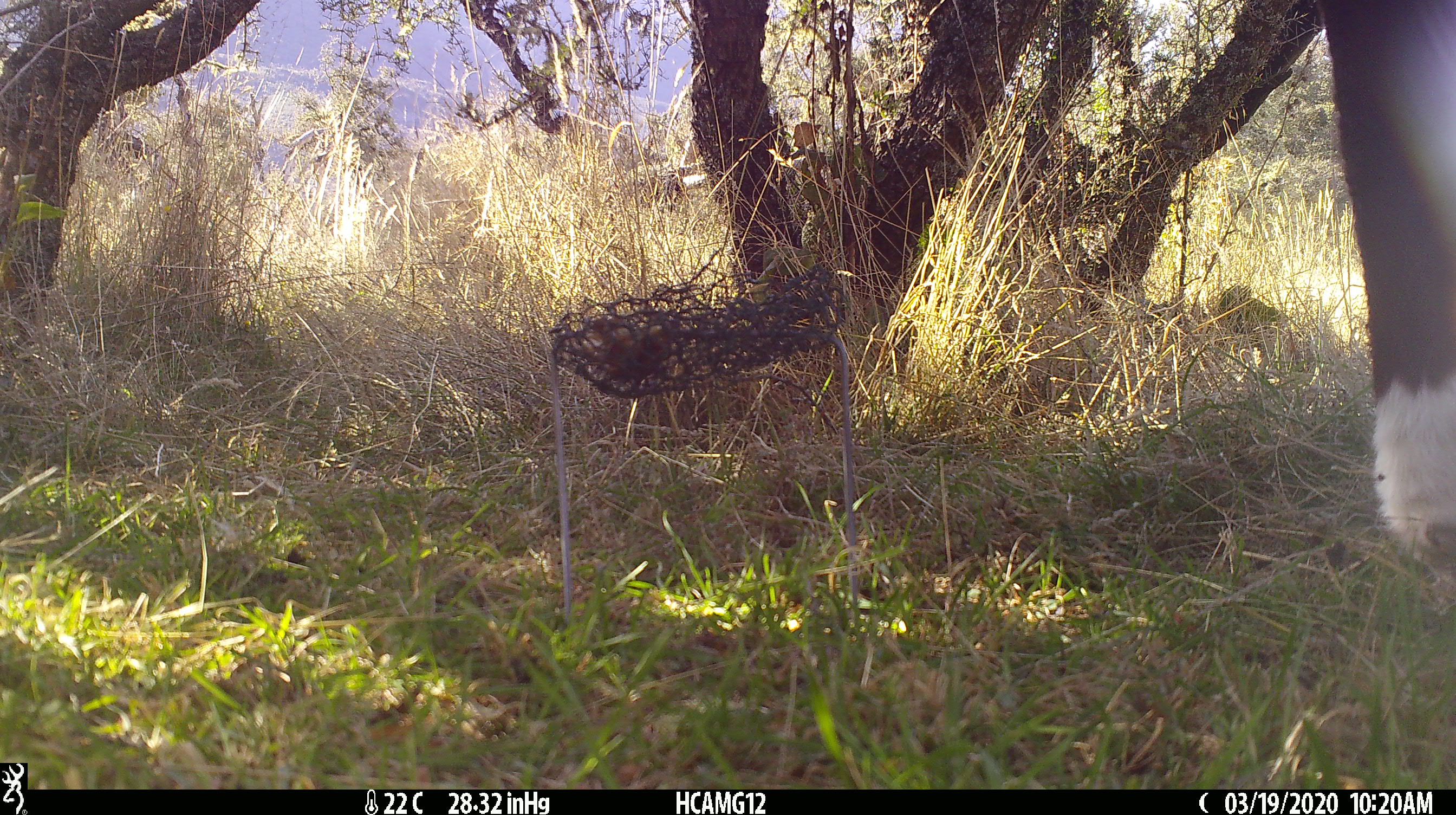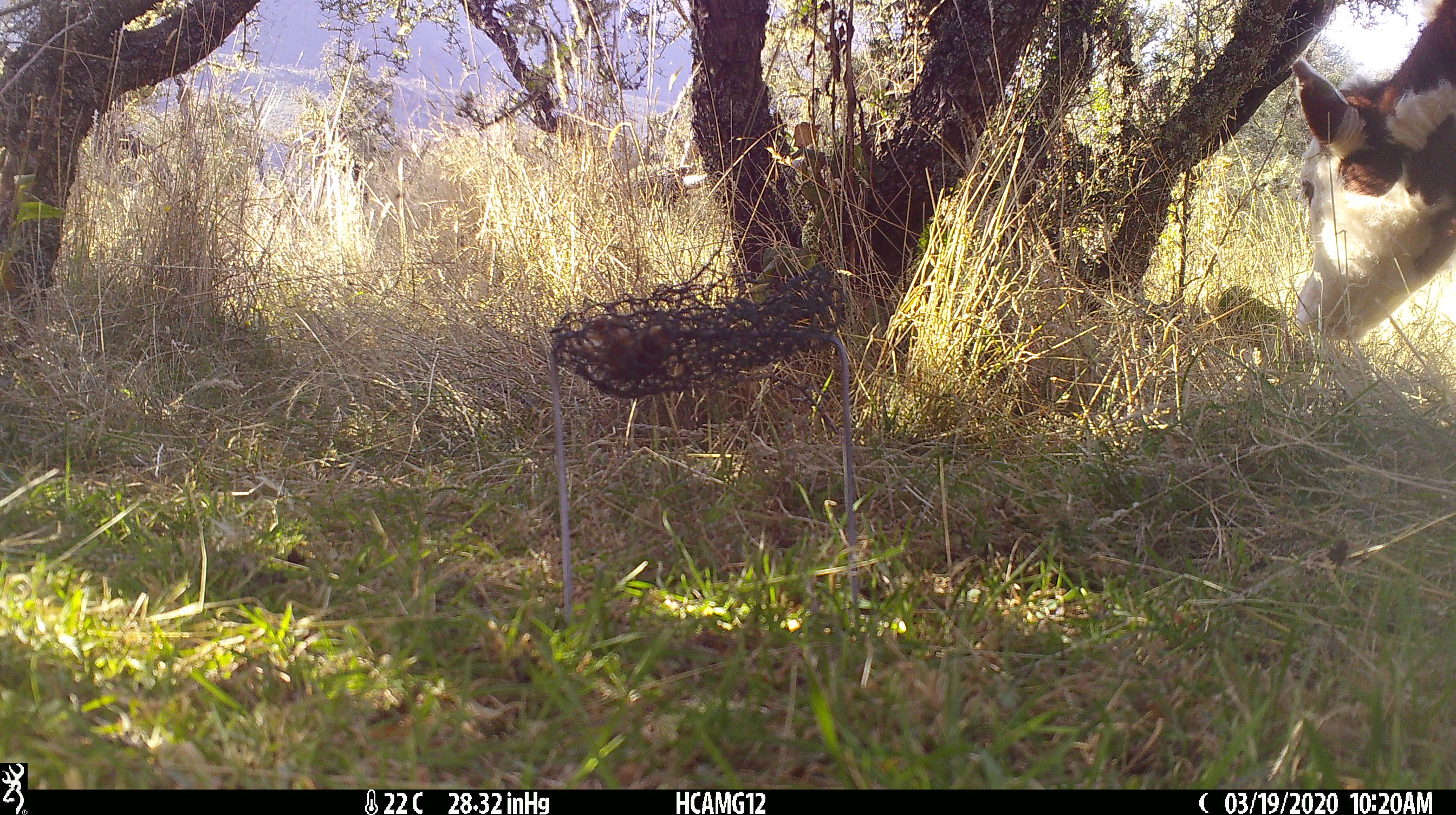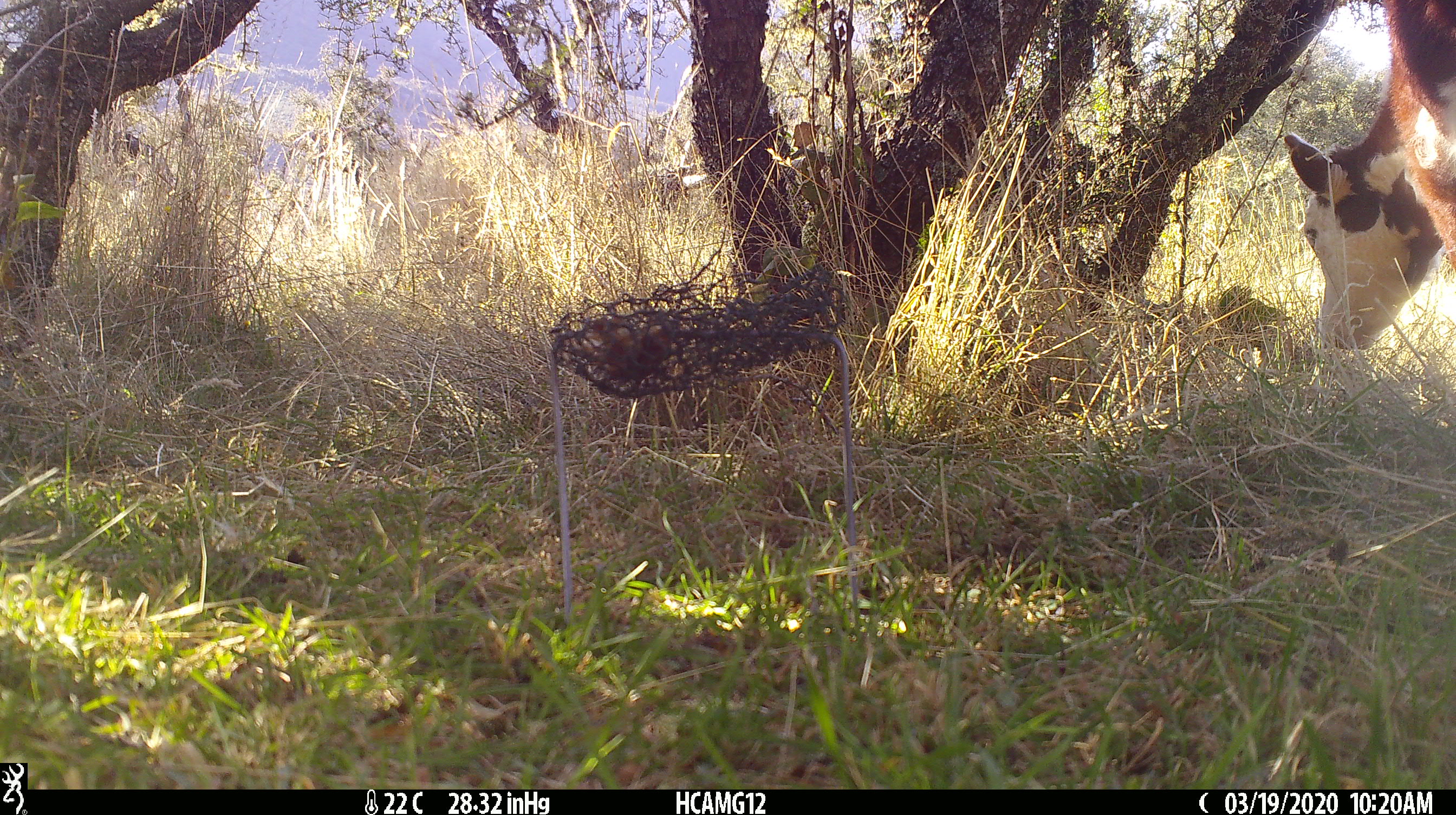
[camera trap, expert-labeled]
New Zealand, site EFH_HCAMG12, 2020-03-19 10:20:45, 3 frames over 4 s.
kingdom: Animalia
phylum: Chordata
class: Mammalia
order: Artiodactyla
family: Bovidae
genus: Bos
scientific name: Bos taurus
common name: domestic cow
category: cow